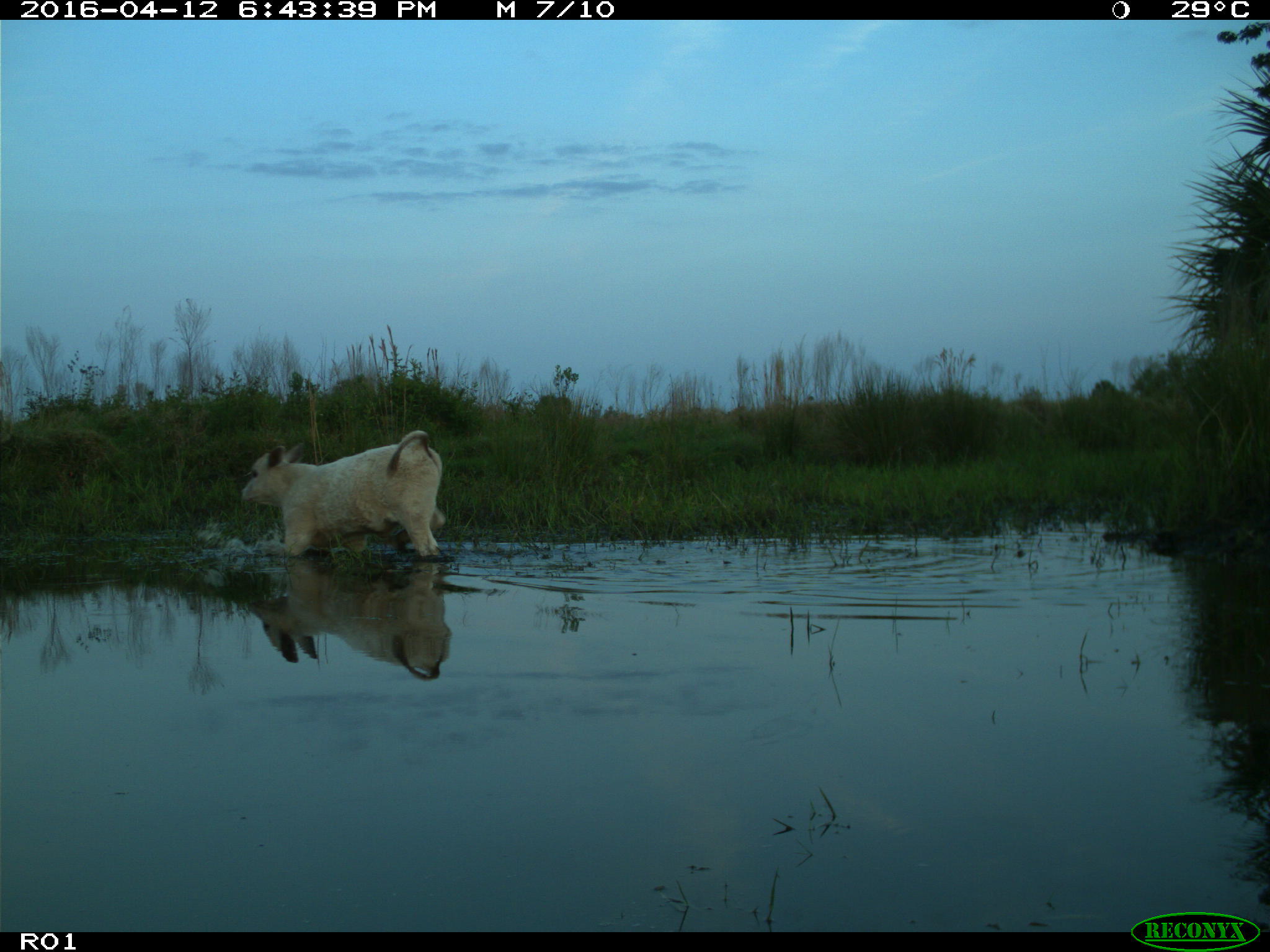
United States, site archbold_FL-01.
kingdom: Animalia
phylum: Chordata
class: Mammalia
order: Artiodactyla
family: Bovidae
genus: Bos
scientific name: Bos taurus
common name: domestic cow